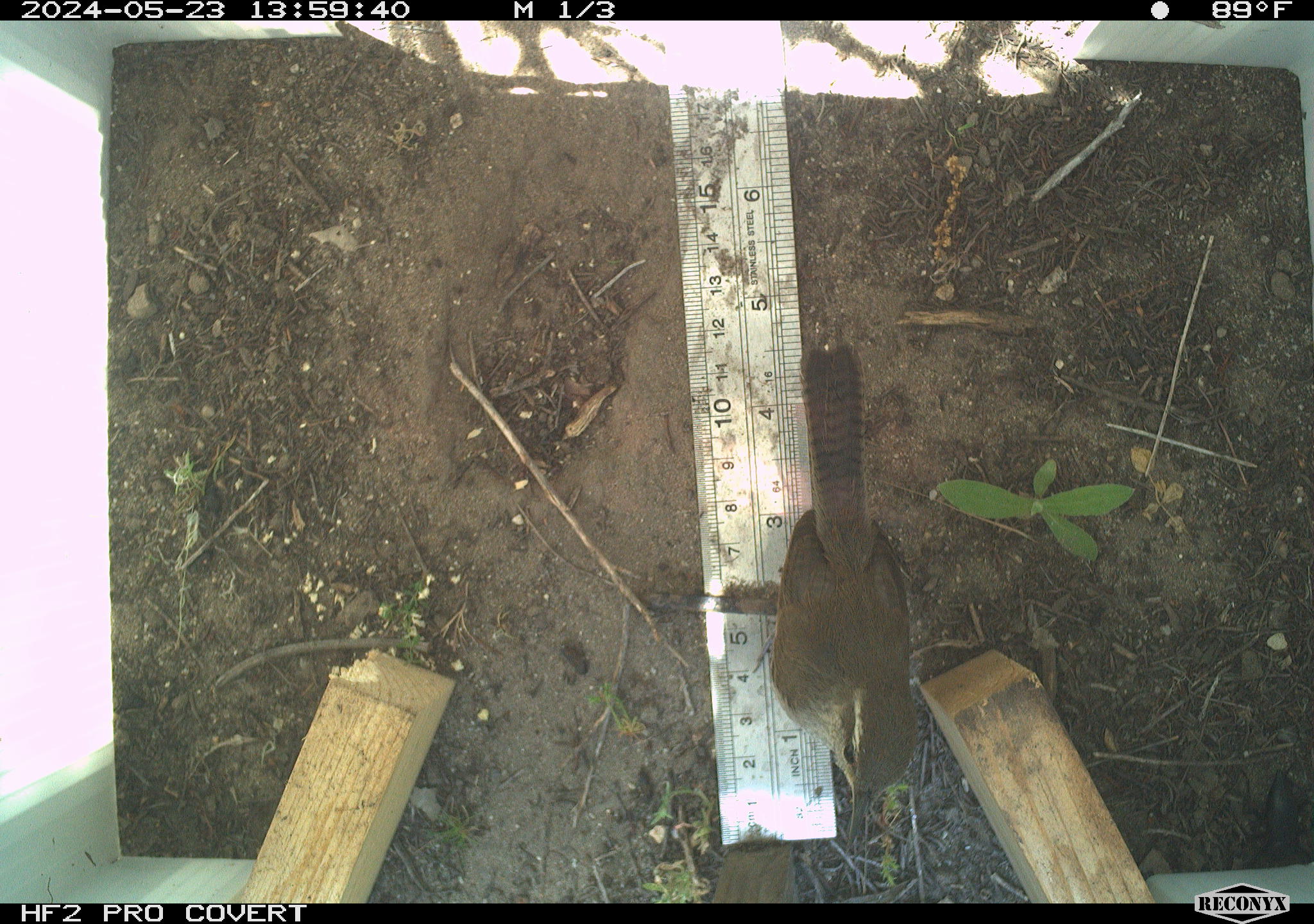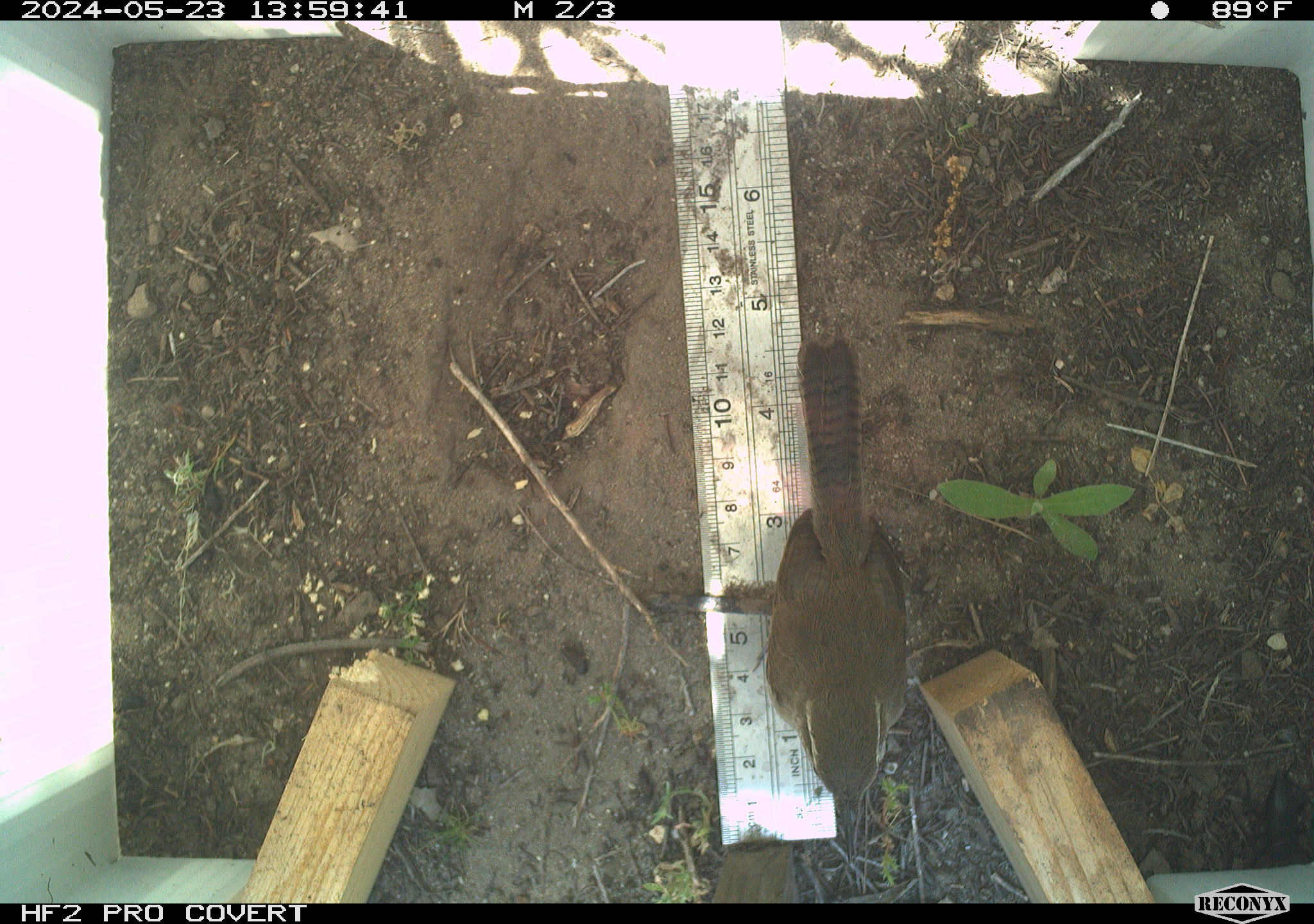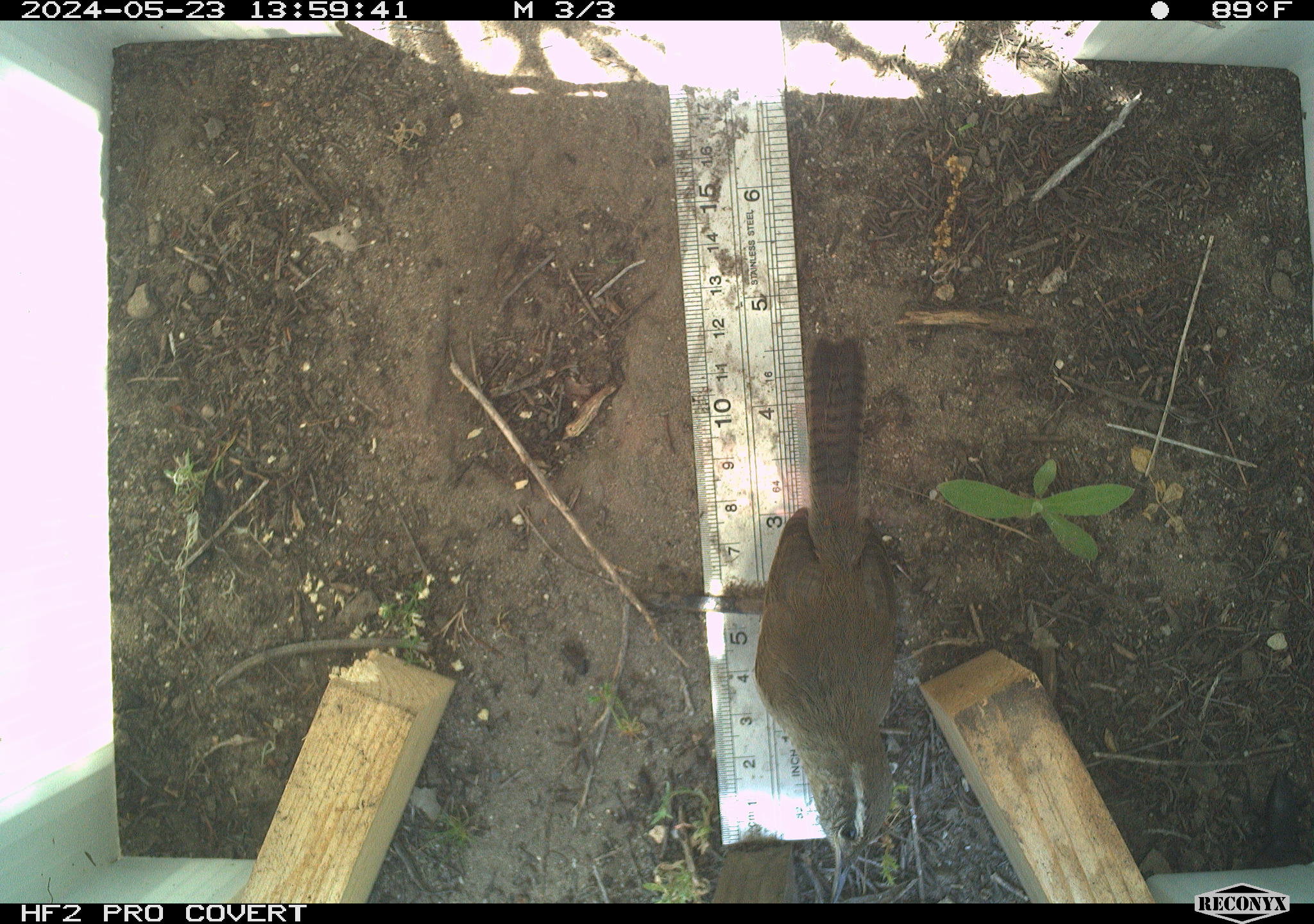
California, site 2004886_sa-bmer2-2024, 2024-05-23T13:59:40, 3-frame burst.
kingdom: Animalia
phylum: Chordata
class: Aves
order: Passeriformes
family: Troglodytidae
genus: Thryomanes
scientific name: Thryomanes bewickii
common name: bewick's wren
Bewick's wren (Thryomanes bewickii).